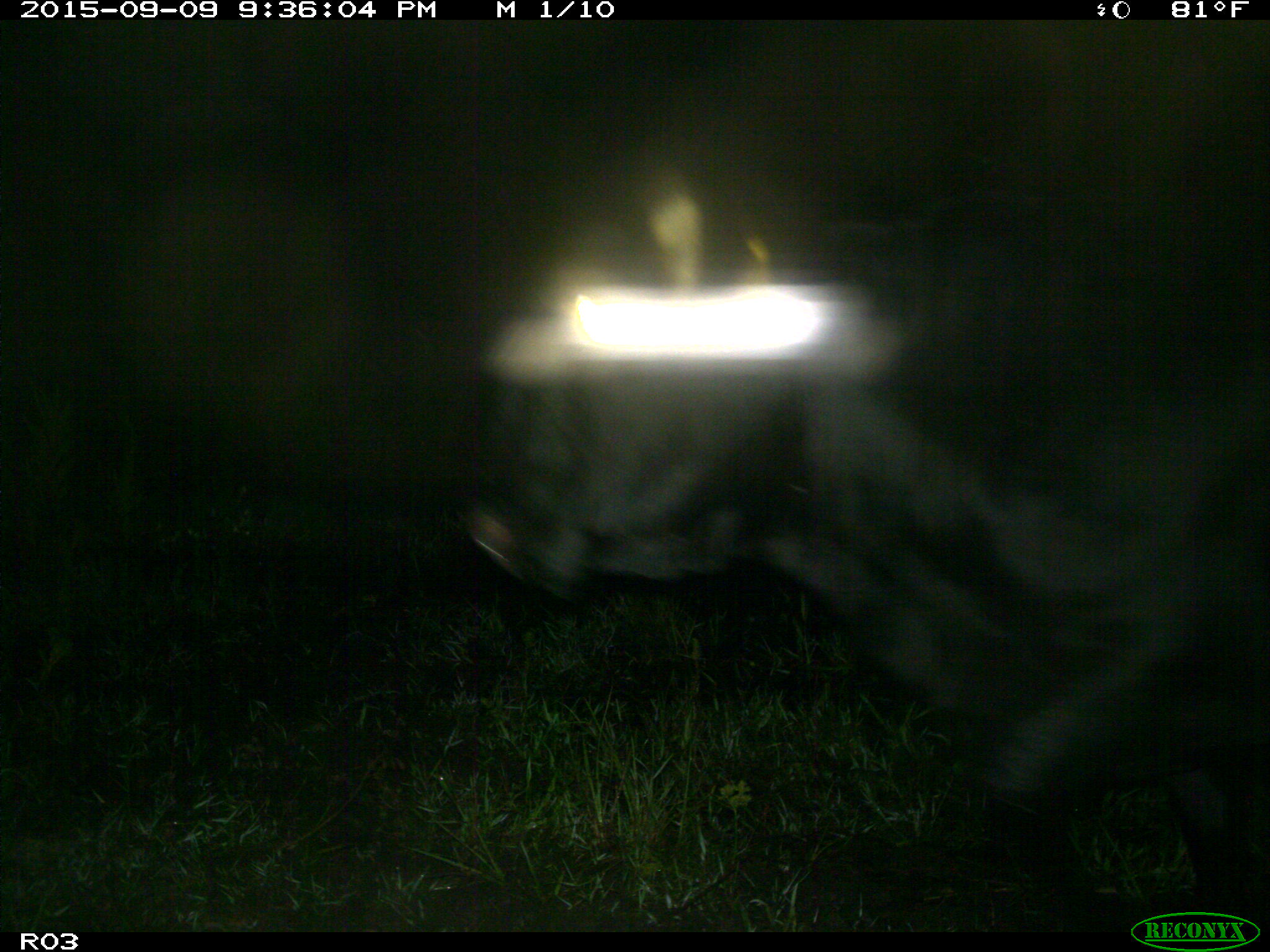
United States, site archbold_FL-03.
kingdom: Animalia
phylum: Chordata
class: Mammalia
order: Artiodactyla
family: Bovidae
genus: Bos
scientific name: Bos taurus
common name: domestic cow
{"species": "Bos taurus (domestic cow)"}